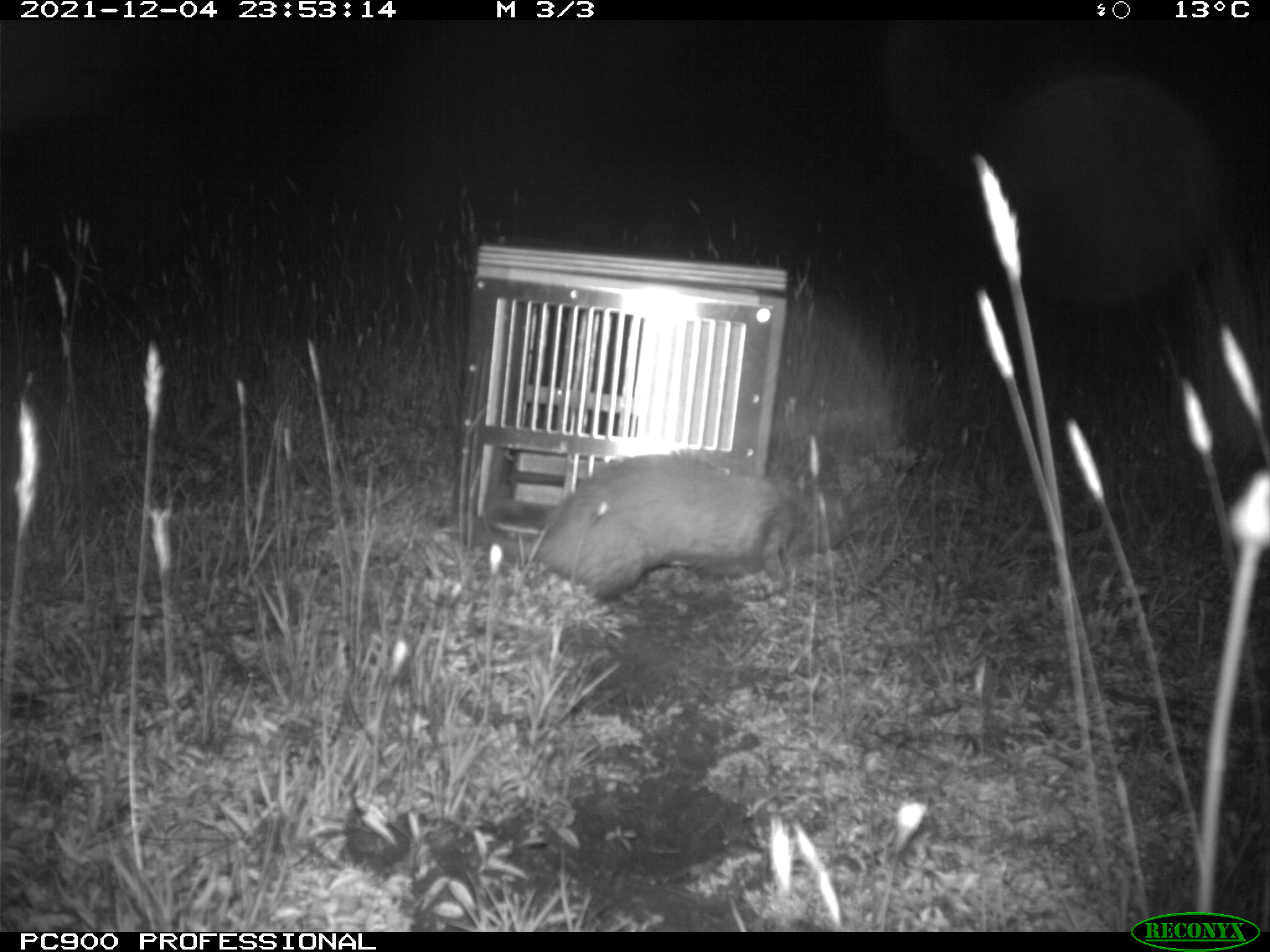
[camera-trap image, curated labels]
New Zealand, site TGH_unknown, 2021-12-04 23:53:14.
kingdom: Animalia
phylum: Chordata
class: Mammalia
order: Carnivora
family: Mustelidae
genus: Mustela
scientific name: Mustela furo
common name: ferret